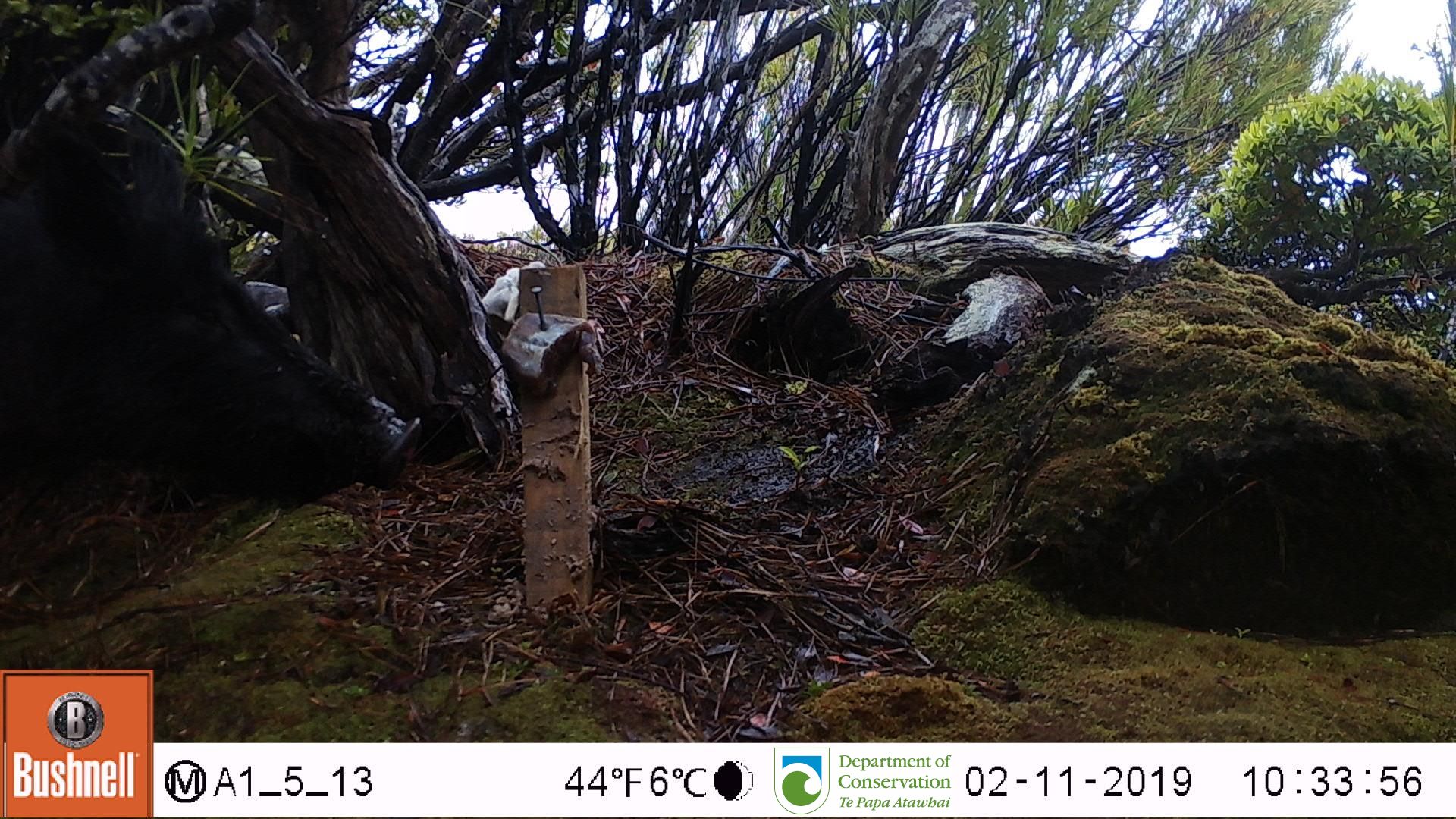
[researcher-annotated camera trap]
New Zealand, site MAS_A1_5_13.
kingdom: Animalia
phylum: Chordata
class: Mammalia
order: Artiodactyla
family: Suidae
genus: Sus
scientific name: Sus scrofa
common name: pig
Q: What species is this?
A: Pig (Sus scrofa).